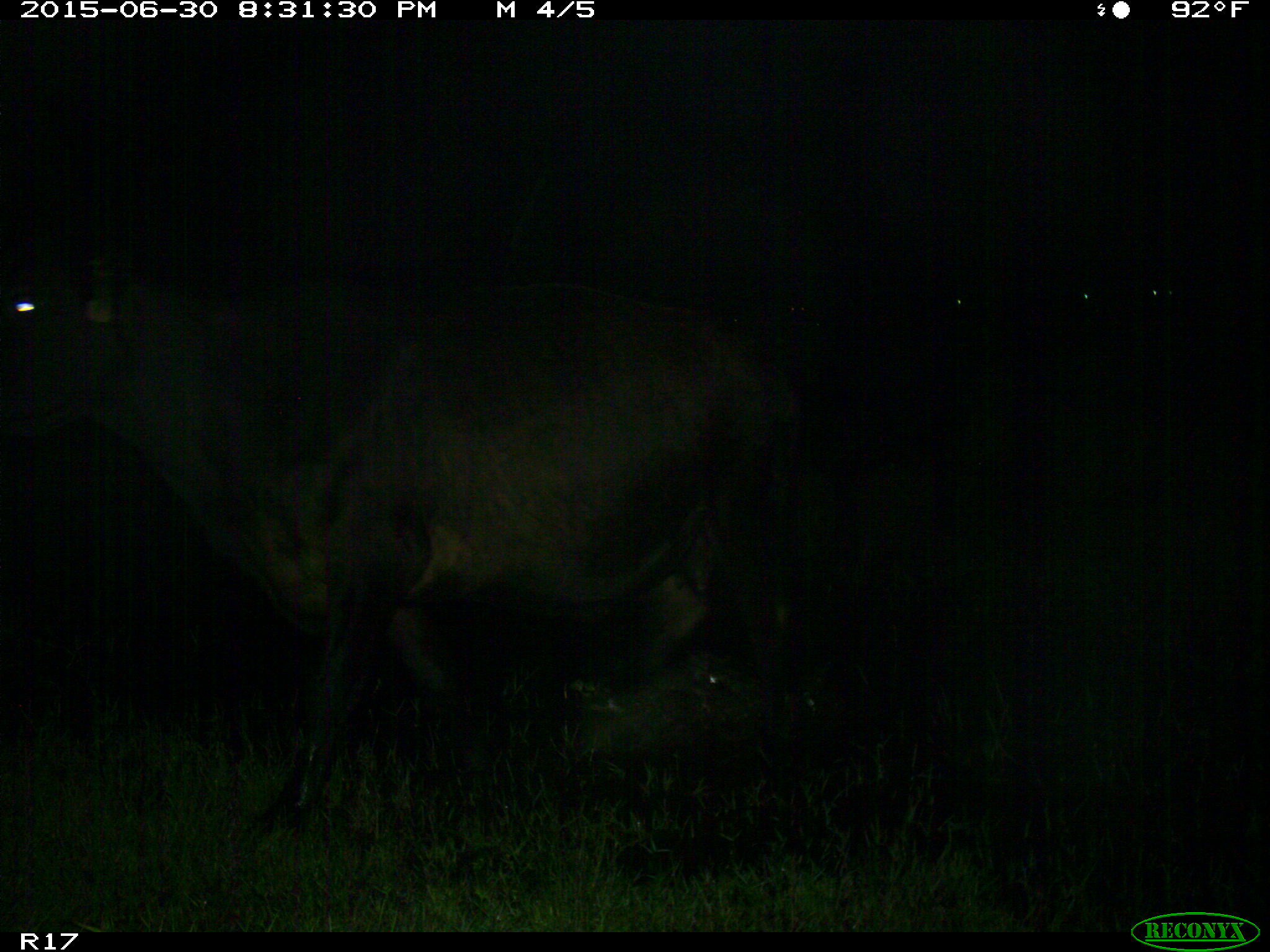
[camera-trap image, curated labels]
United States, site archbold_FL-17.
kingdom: Animalia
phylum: Chordata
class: Mammalia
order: Artiodactyla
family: Bovidae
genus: Bos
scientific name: Bos taurus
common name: domestic cow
Bos taurus (domestic cow).